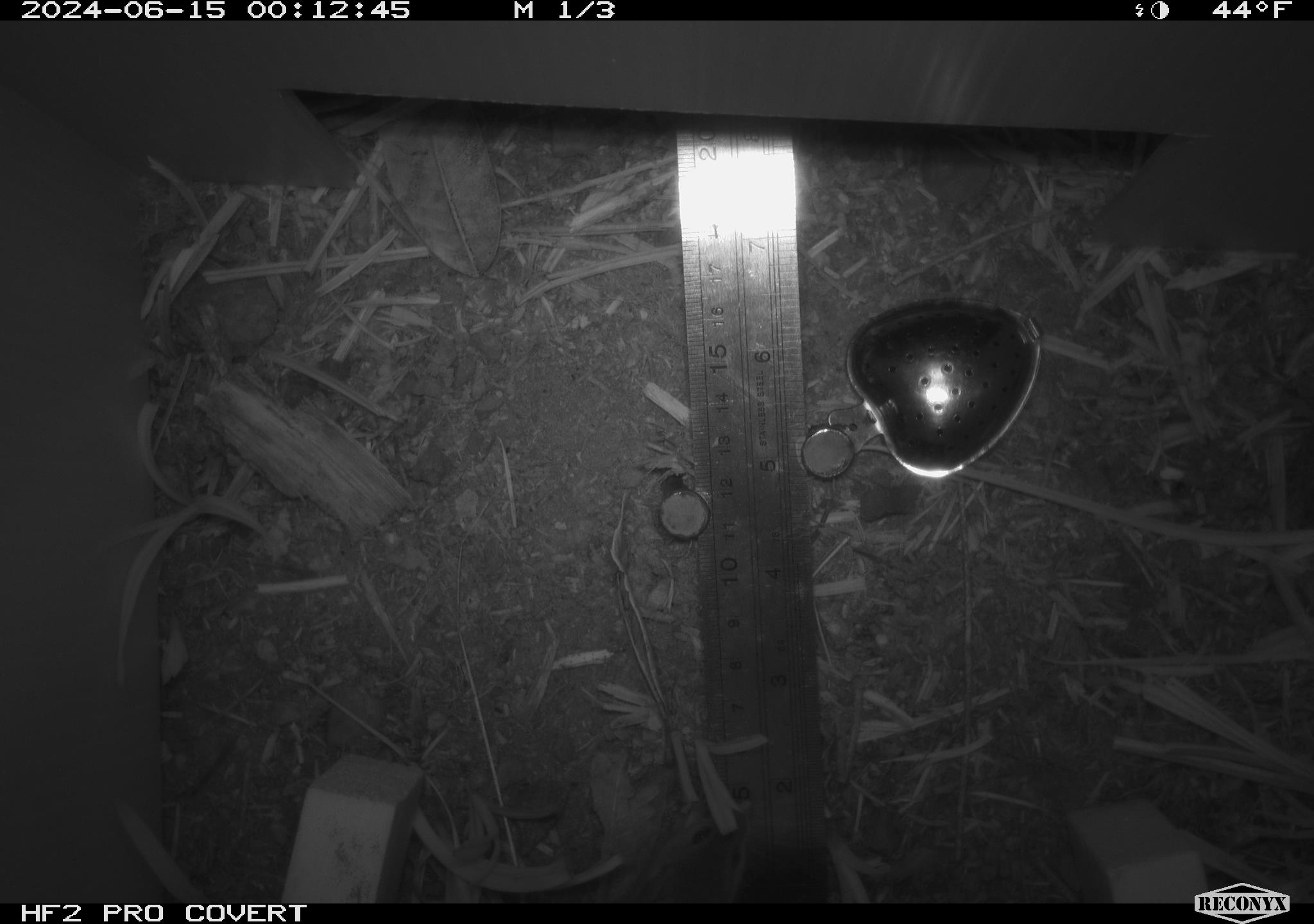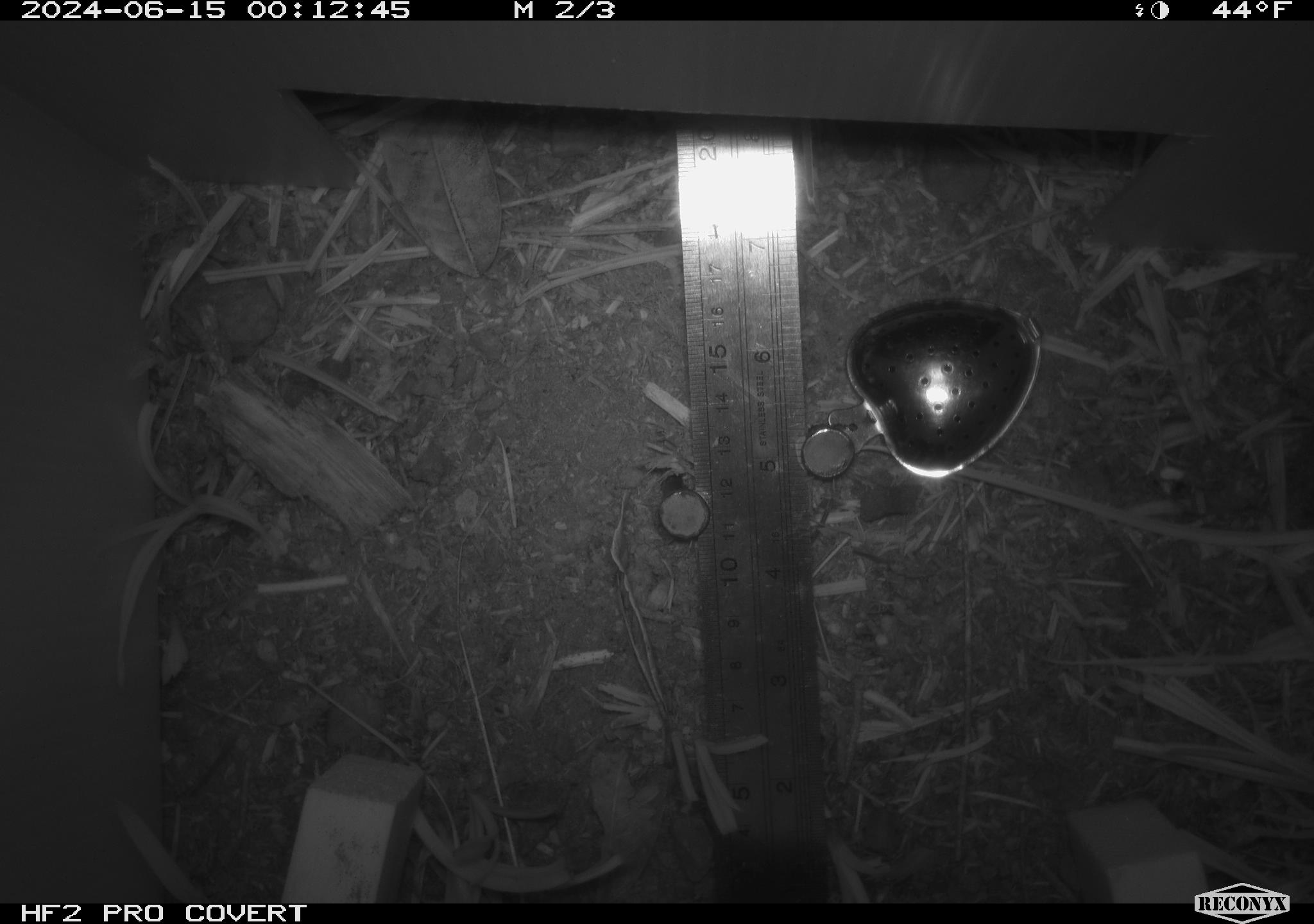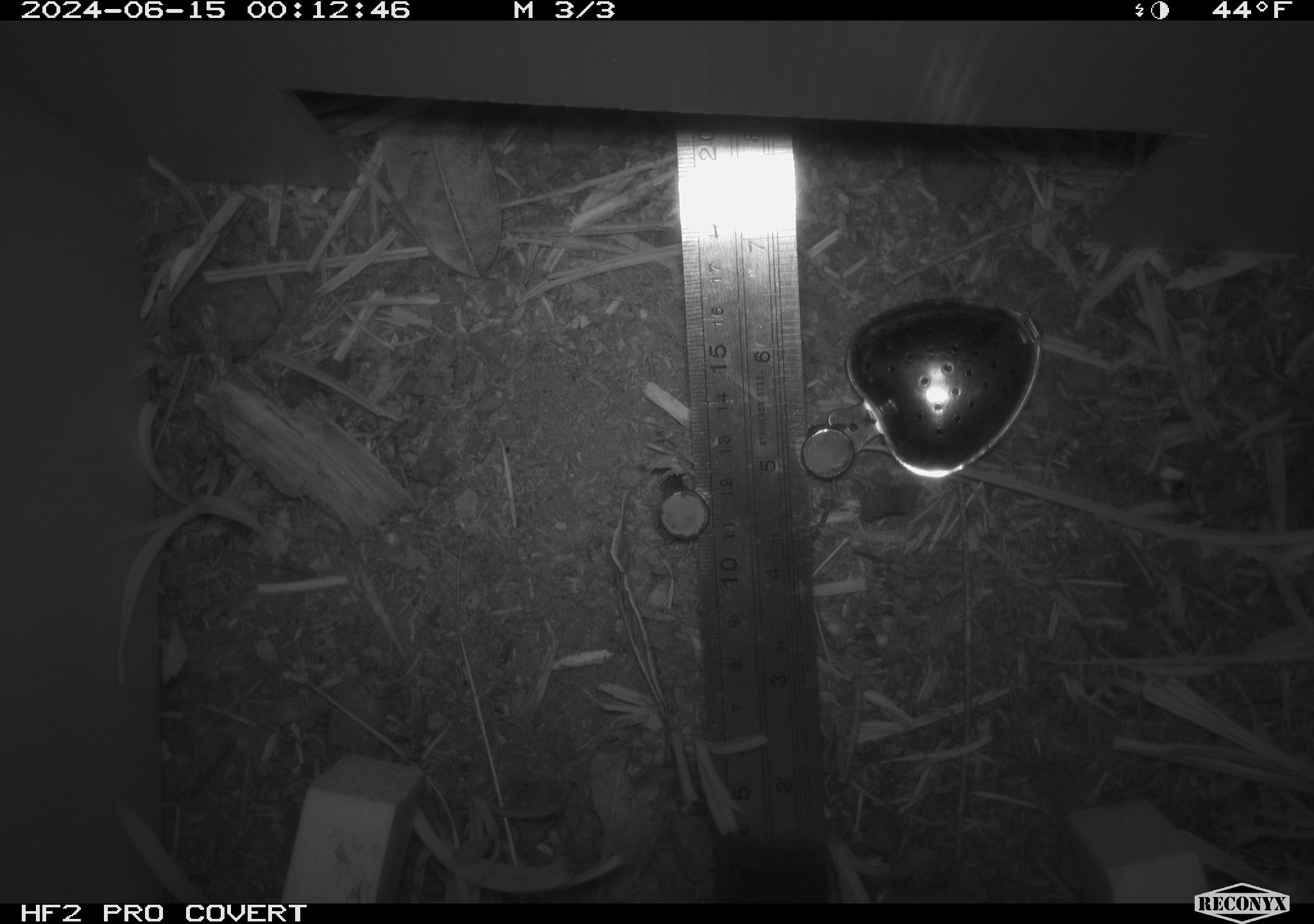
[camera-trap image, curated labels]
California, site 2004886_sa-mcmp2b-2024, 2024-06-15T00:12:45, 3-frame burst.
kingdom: Animalia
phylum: Chordata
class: Mammalia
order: Rodentia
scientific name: Rodentia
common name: mouse species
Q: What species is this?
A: Mouse species (Rodentia).